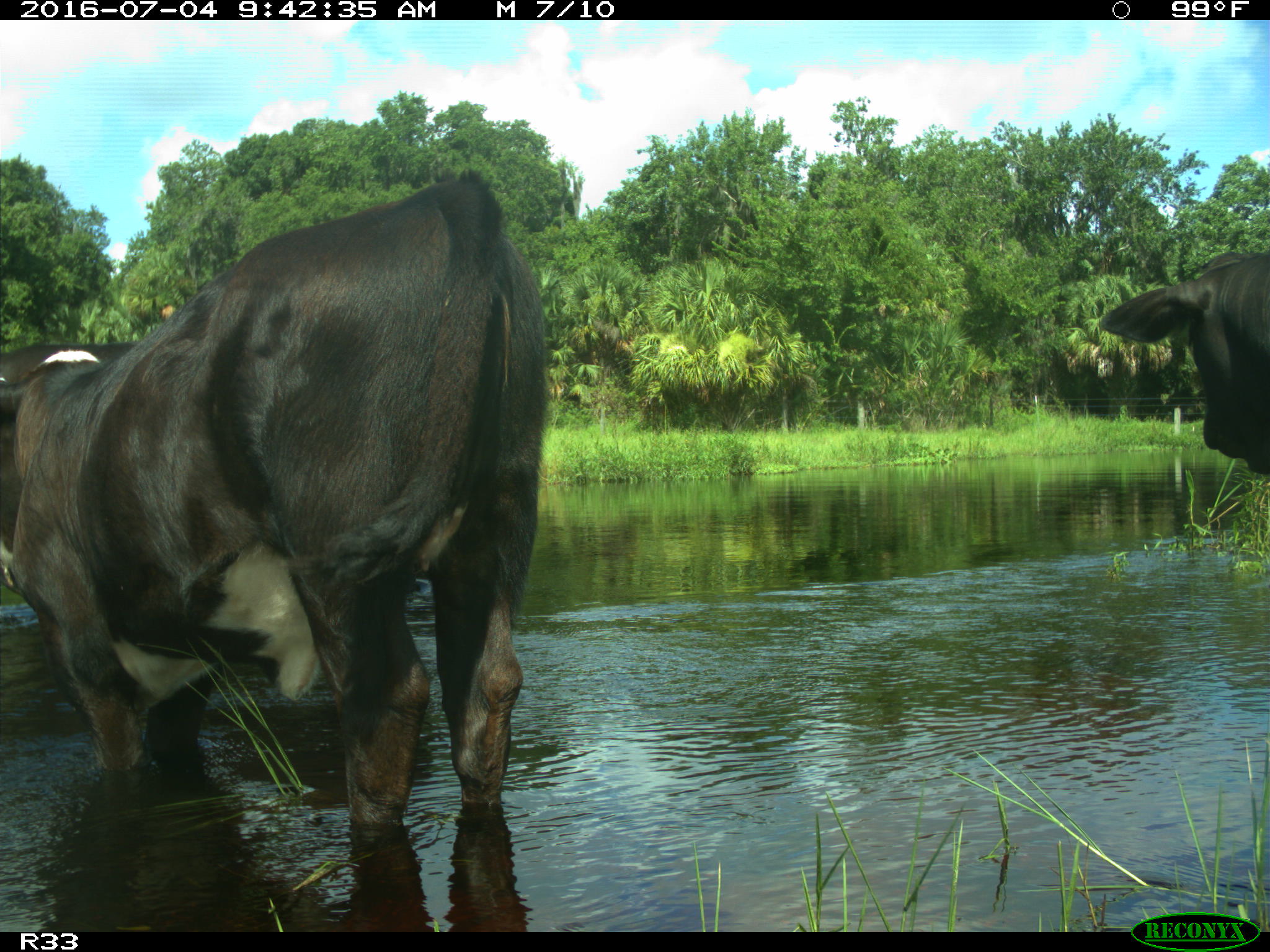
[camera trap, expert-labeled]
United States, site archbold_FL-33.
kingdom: Animalia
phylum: Chordata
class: Mammalia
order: Artiodactyla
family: Bovidae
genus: Bos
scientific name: Bos taurus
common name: domestic cow